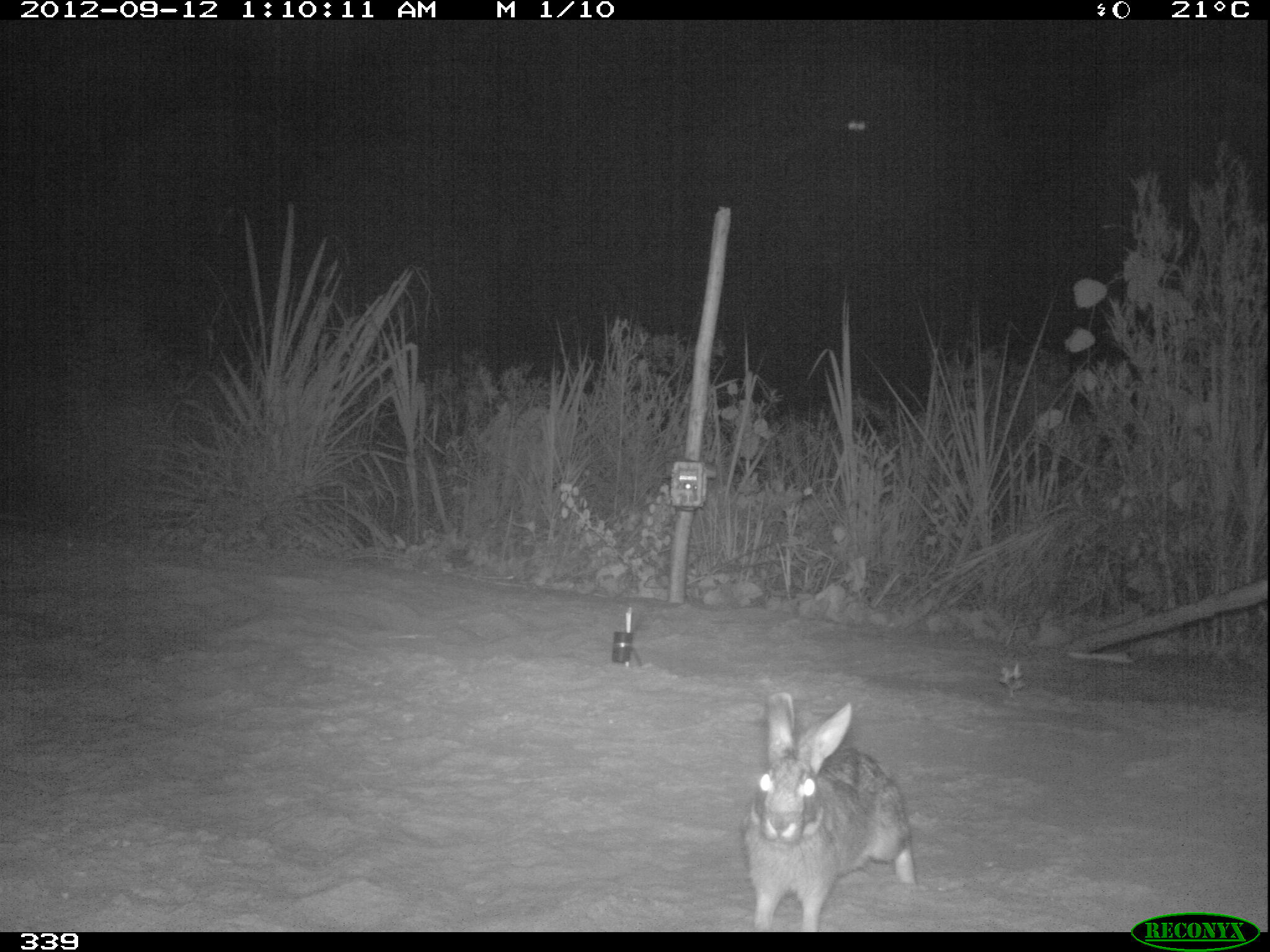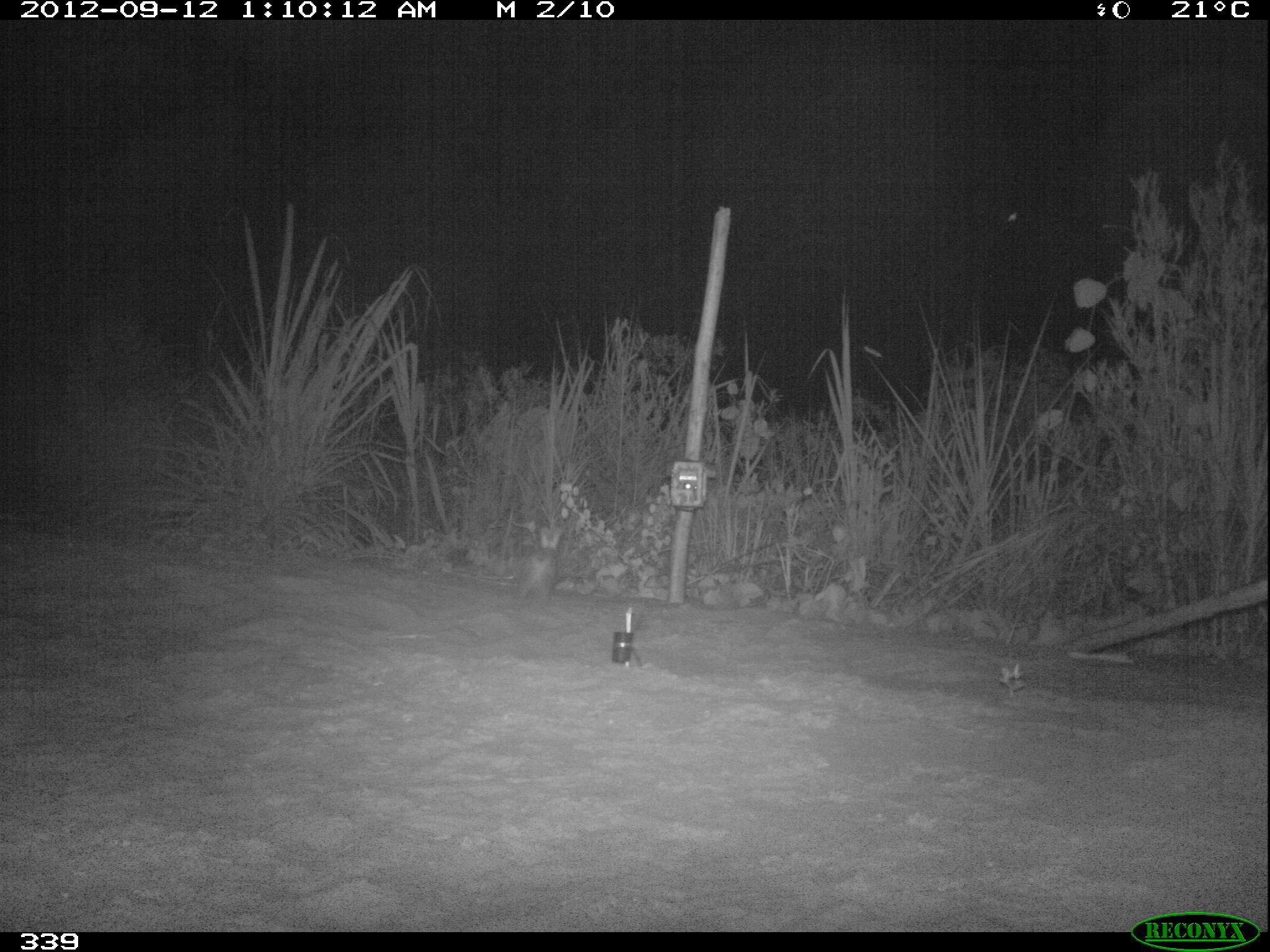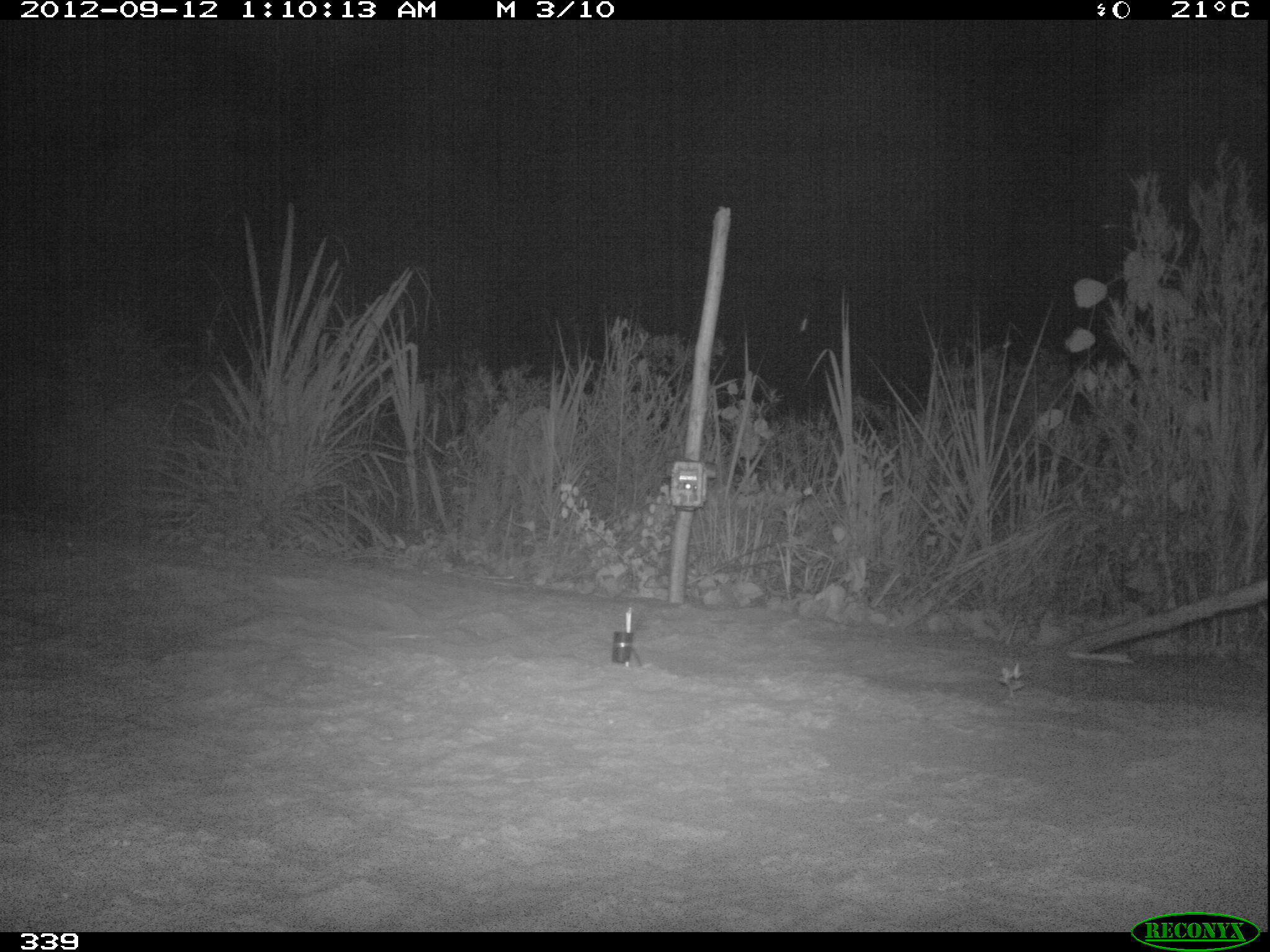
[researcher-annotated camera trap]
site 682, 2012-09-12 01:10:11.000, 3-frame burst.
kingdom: Animalia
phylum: Chordata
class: Mammalia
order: Lagomorpha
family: Leporidae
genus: Sylvilagus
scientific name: Sylvilagus brasiliensis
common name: tapeti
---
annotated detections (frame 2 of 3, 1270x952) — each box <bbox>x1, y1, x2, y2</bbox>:
sylvilagus brasiliensis: <bbox>519, 526, 561, 605</bbox>